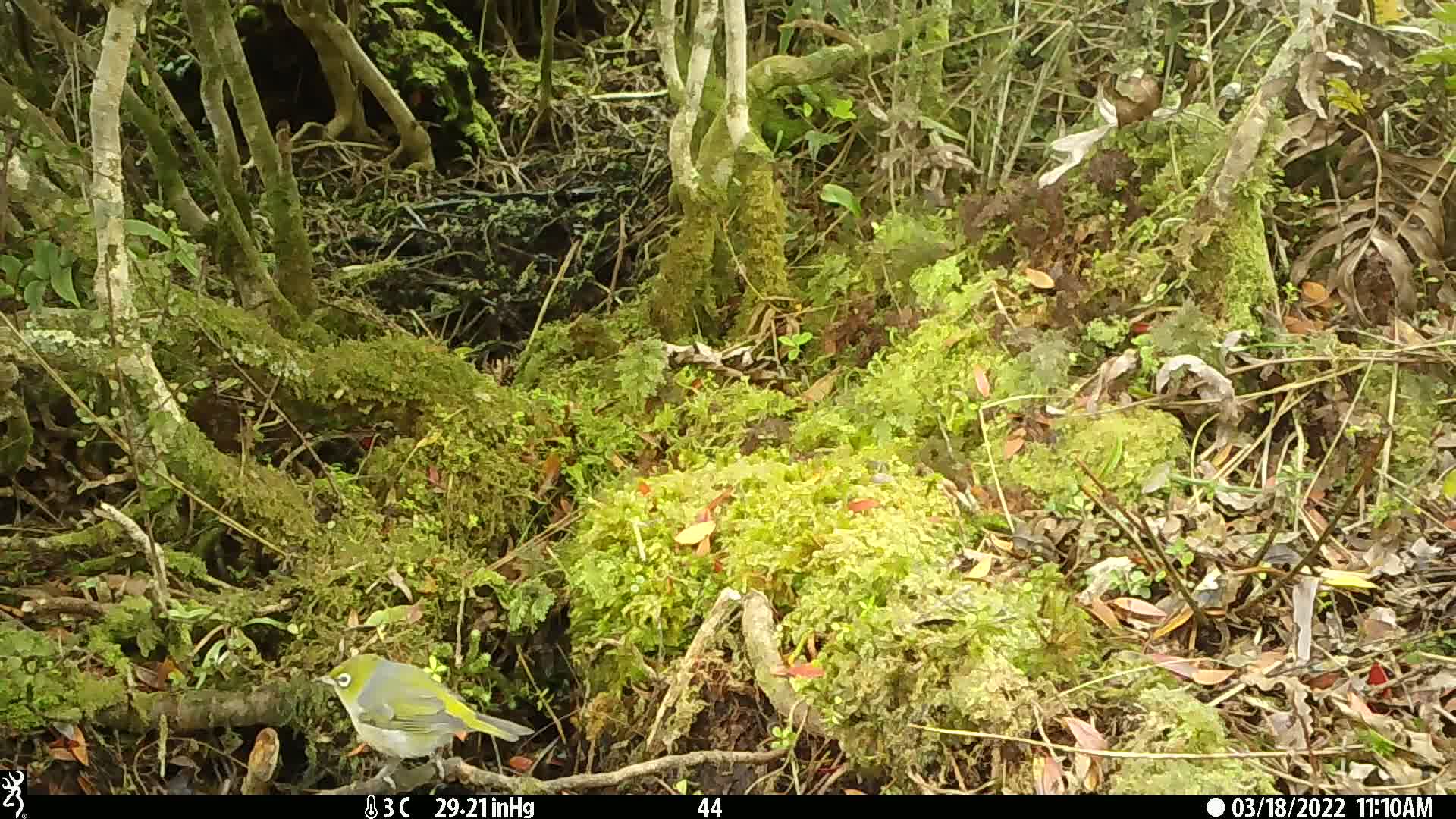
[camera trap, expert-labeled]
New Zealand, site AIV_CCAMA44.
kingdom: Animalia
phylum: Chordata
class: Aves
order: Passeriformes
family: Zosteropidae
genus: Zosterops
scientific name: Zosterops lateralis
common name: silvereye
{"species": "silvereye (Zosterops lateralis)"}